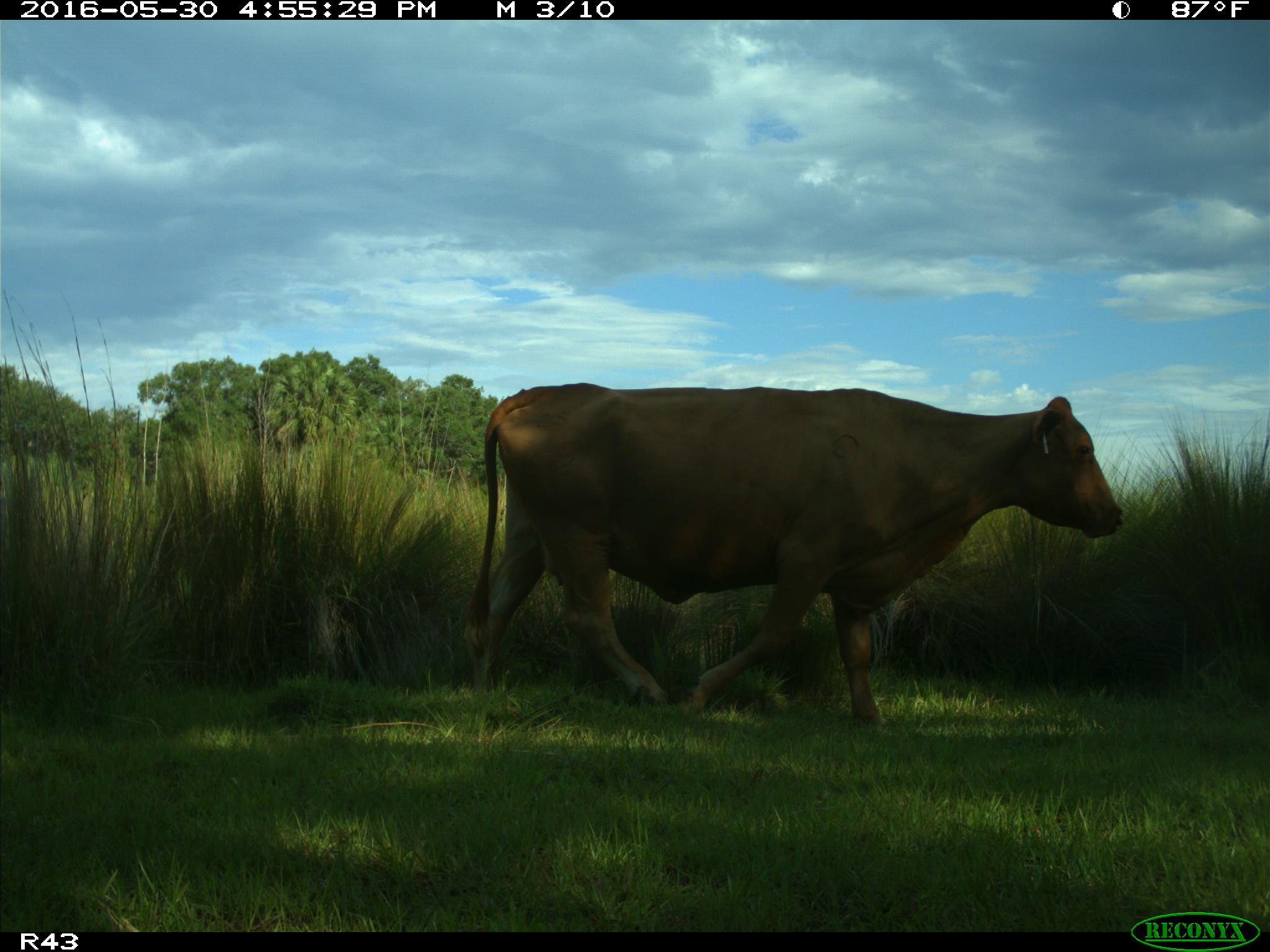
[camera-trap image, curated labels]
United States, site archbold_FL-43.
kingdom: Animalia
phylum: Chordata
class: Mammalia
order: Artiodactyla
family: Bovidae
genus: Bos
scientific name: Bos taurus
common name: domestic cow